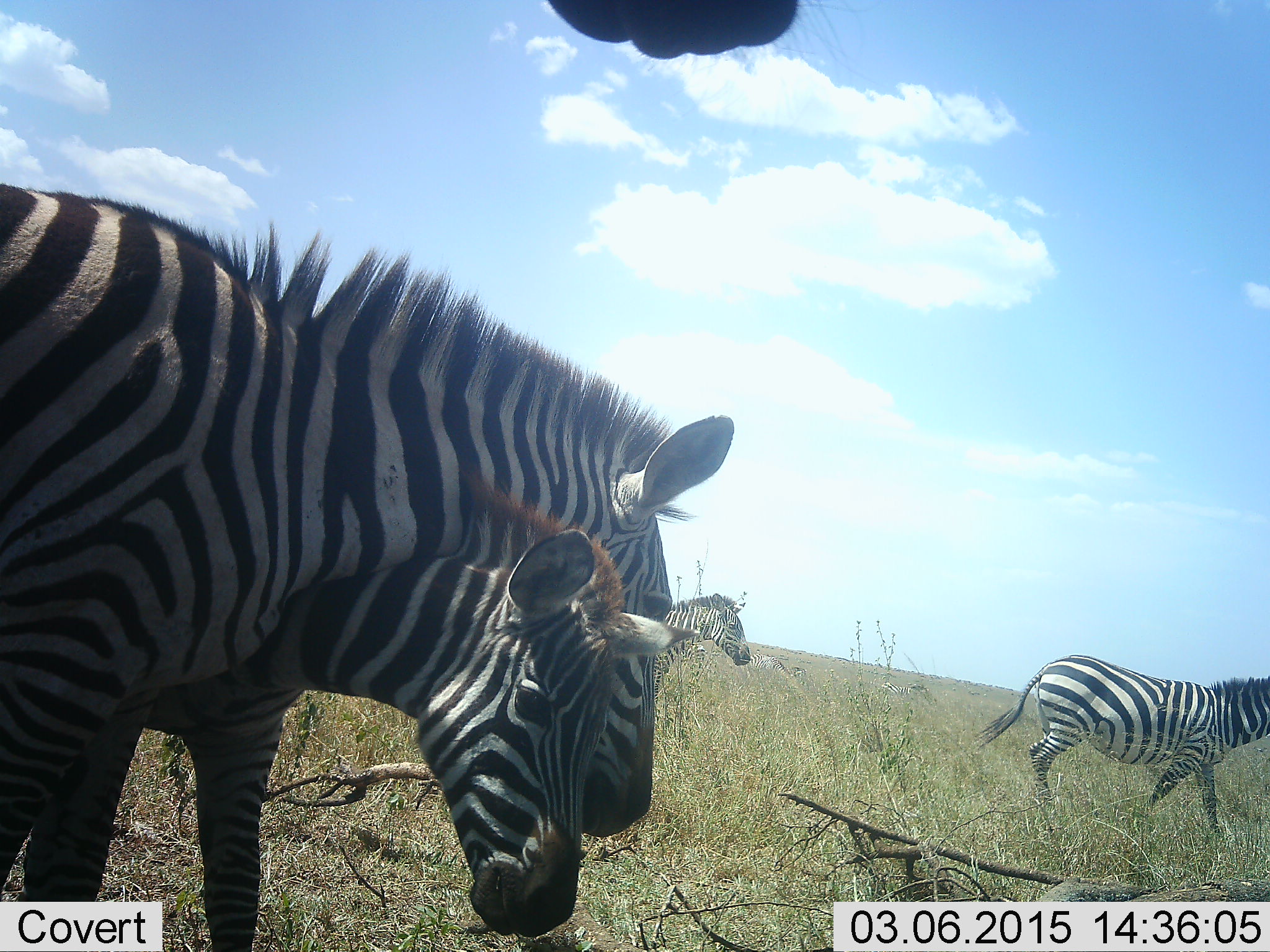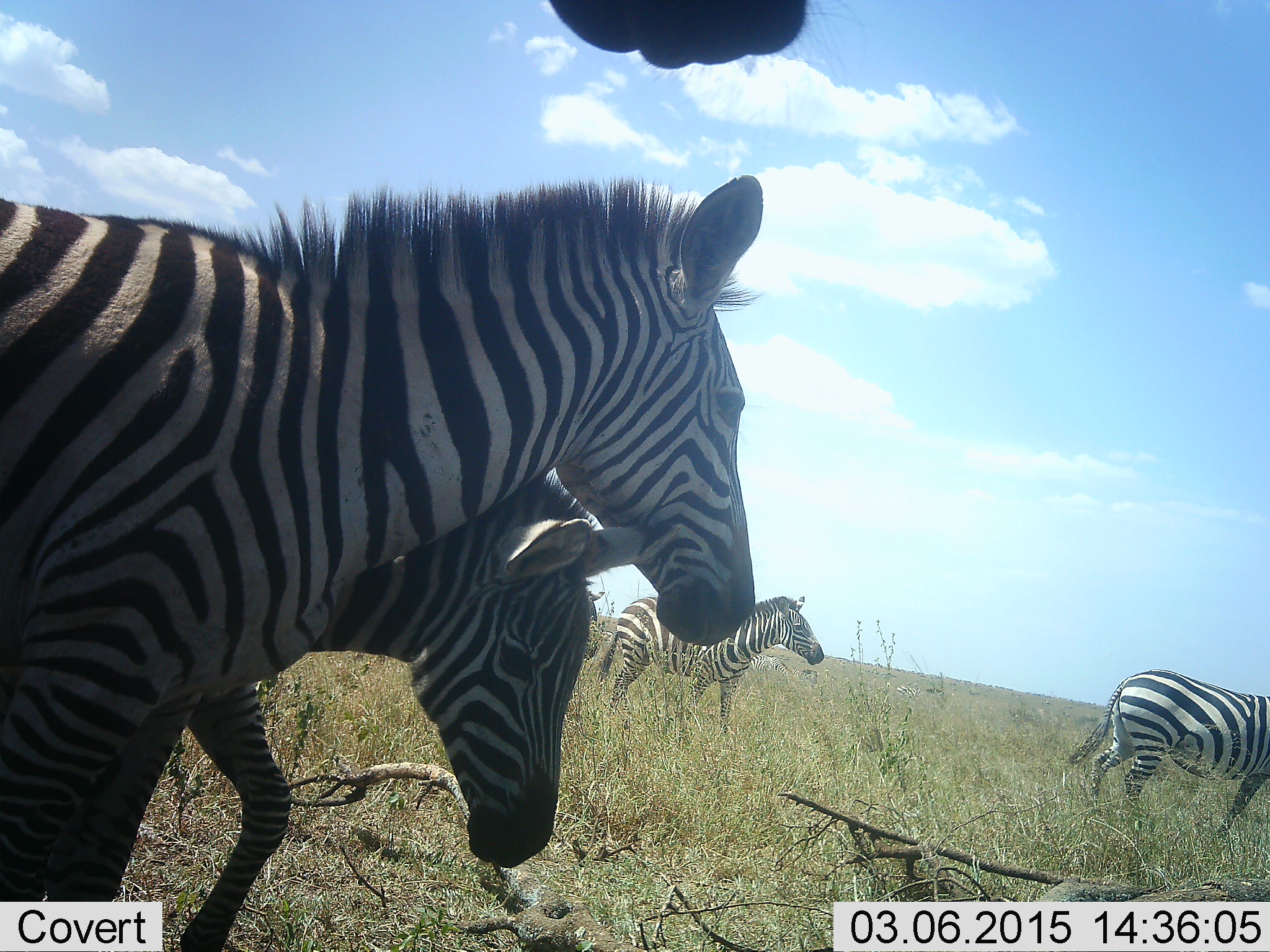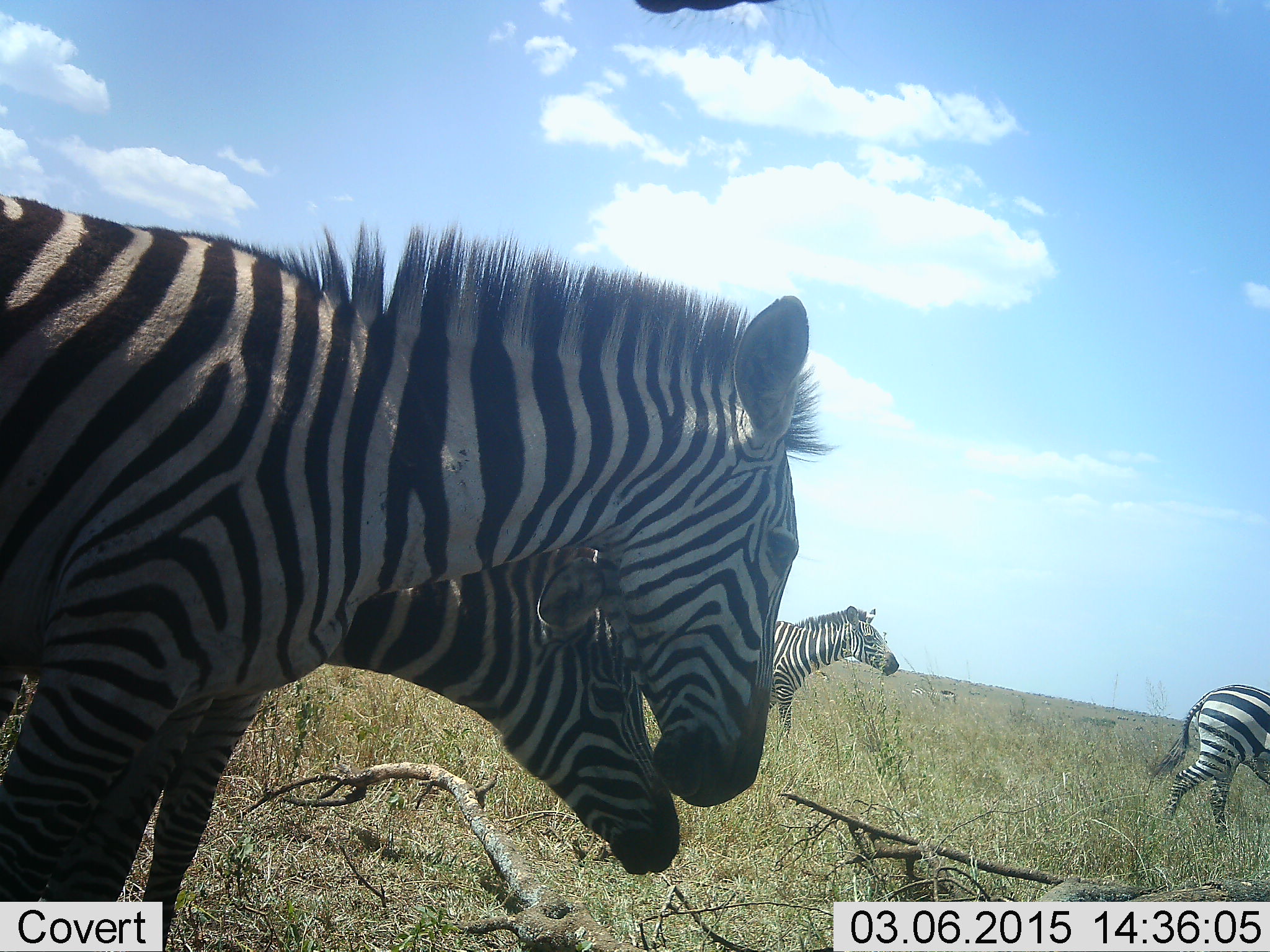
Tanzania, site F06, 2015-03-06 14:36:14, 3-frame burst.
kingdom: Animalia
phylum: Chordata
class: Mammalia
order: Perissodactyla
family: Equidae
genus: Equus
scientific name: Equus quagga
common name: plains zebra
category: zebra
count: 4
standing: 50%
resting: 0%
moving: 80%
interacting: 20%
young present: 40%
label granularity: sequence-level